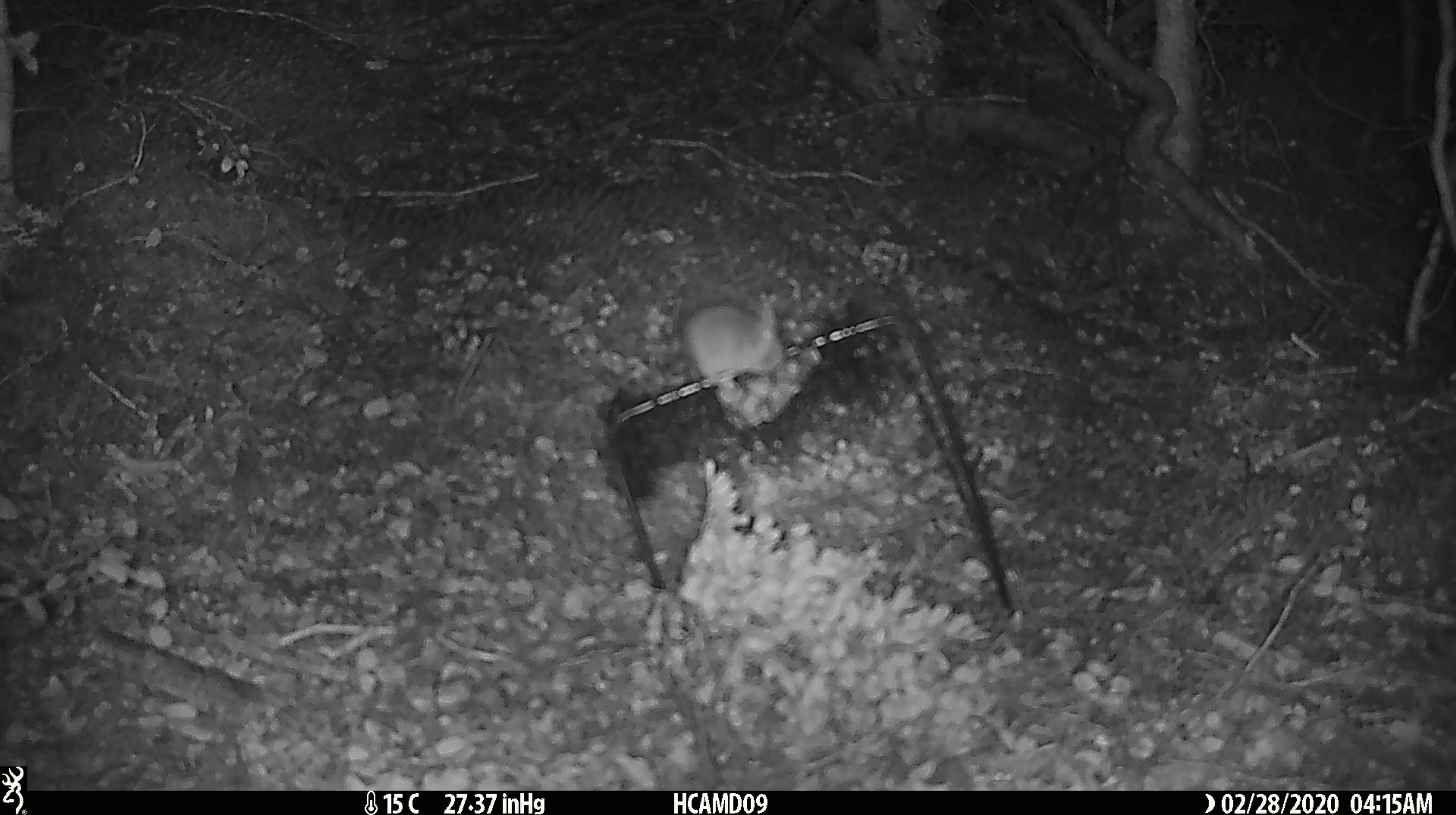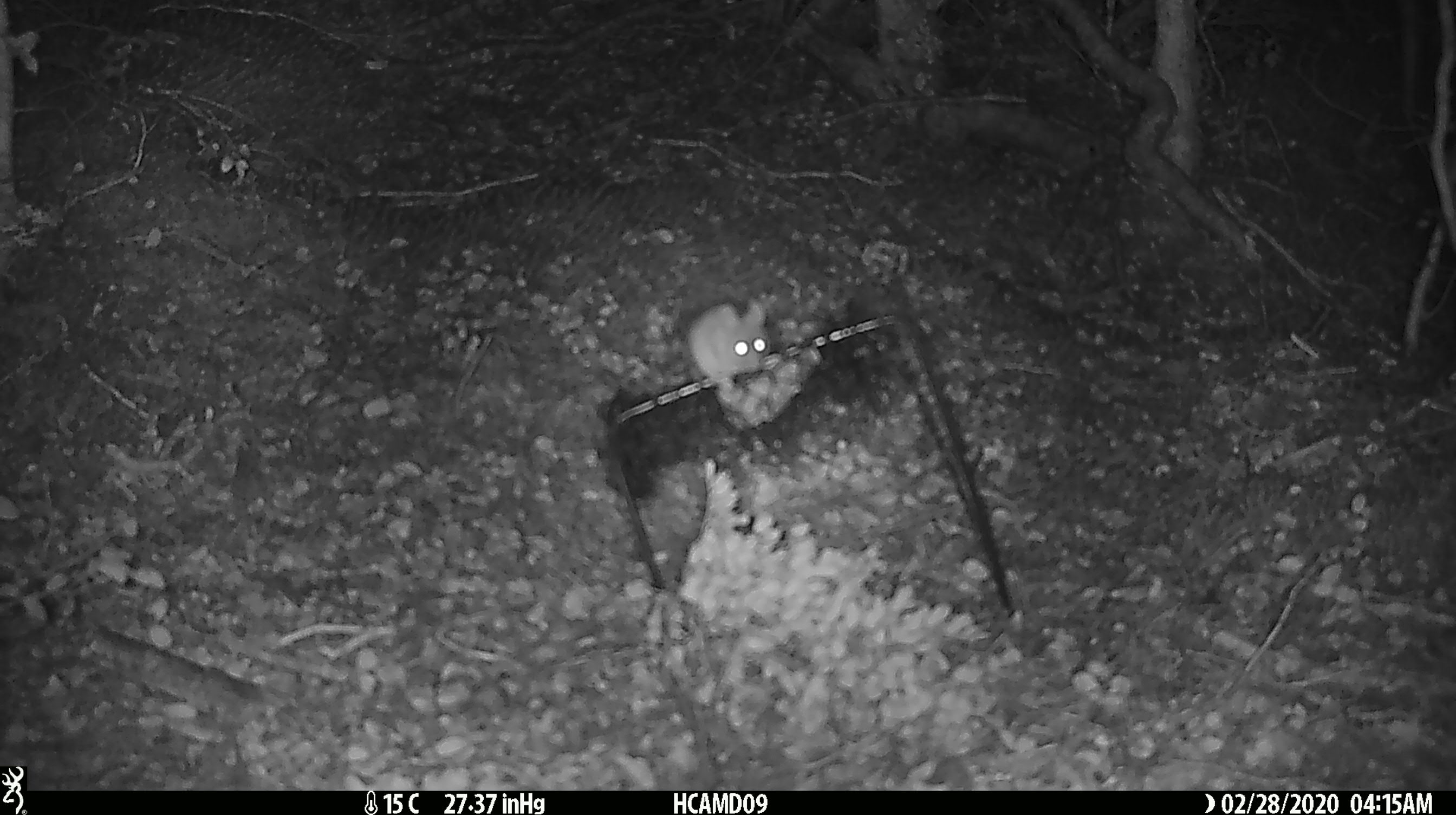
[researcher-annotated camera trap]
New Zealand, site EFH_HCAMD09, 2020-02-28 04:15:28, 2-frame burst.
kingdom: Animalia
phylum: Chordata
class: Mammalia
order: Rodentia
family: Muridae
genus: Mus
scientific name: Mus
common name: mouse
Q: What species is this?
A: Mouse (Mus).